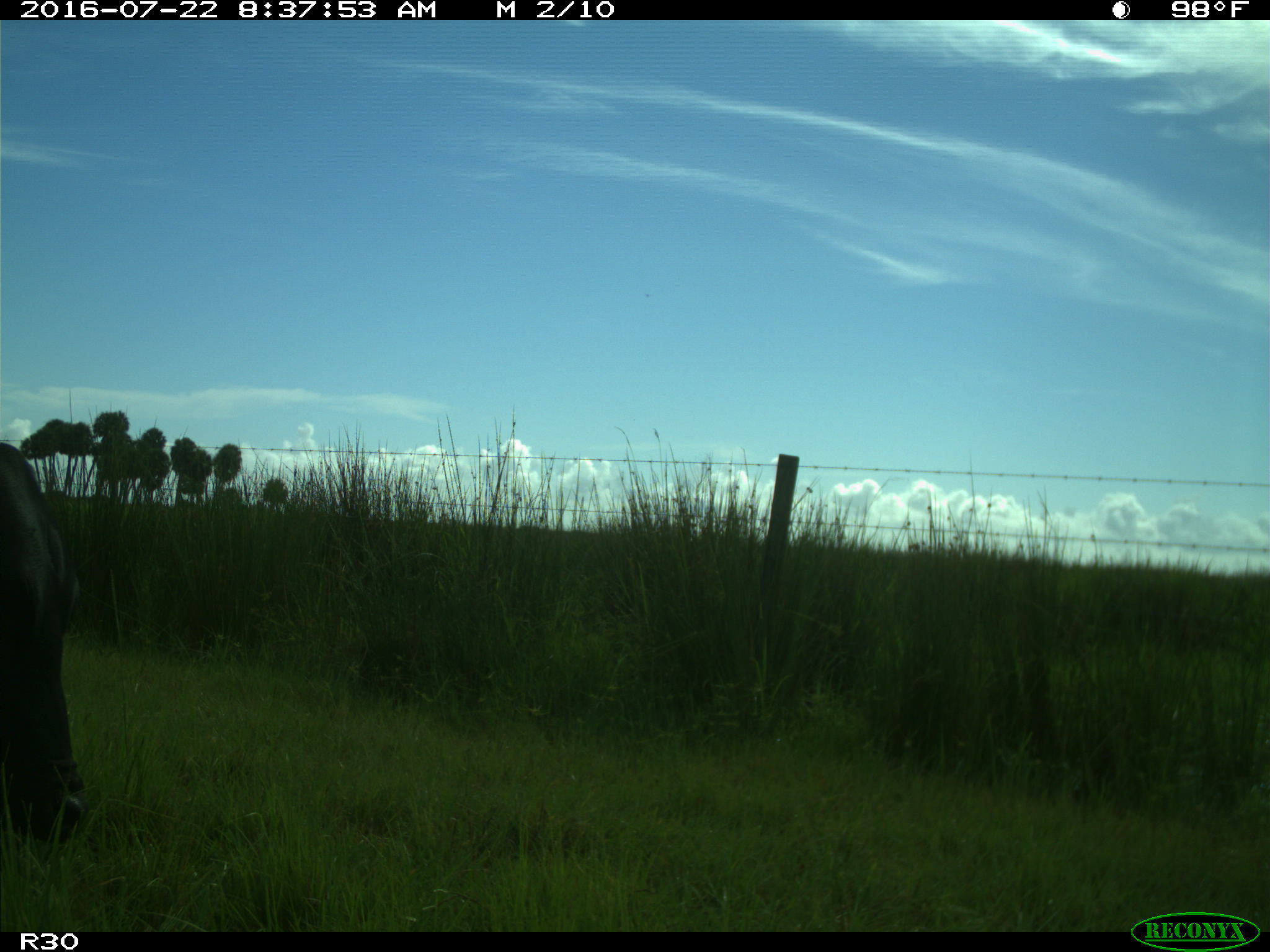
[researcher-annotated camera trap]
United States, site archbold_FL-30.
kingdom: Animalia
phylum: Chordata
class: Mammalia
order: Artiodactyla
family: Bovidae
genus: Bos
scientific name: Bos taurus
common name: domestic cow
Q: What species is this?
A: Bos taurus (domestic cow).